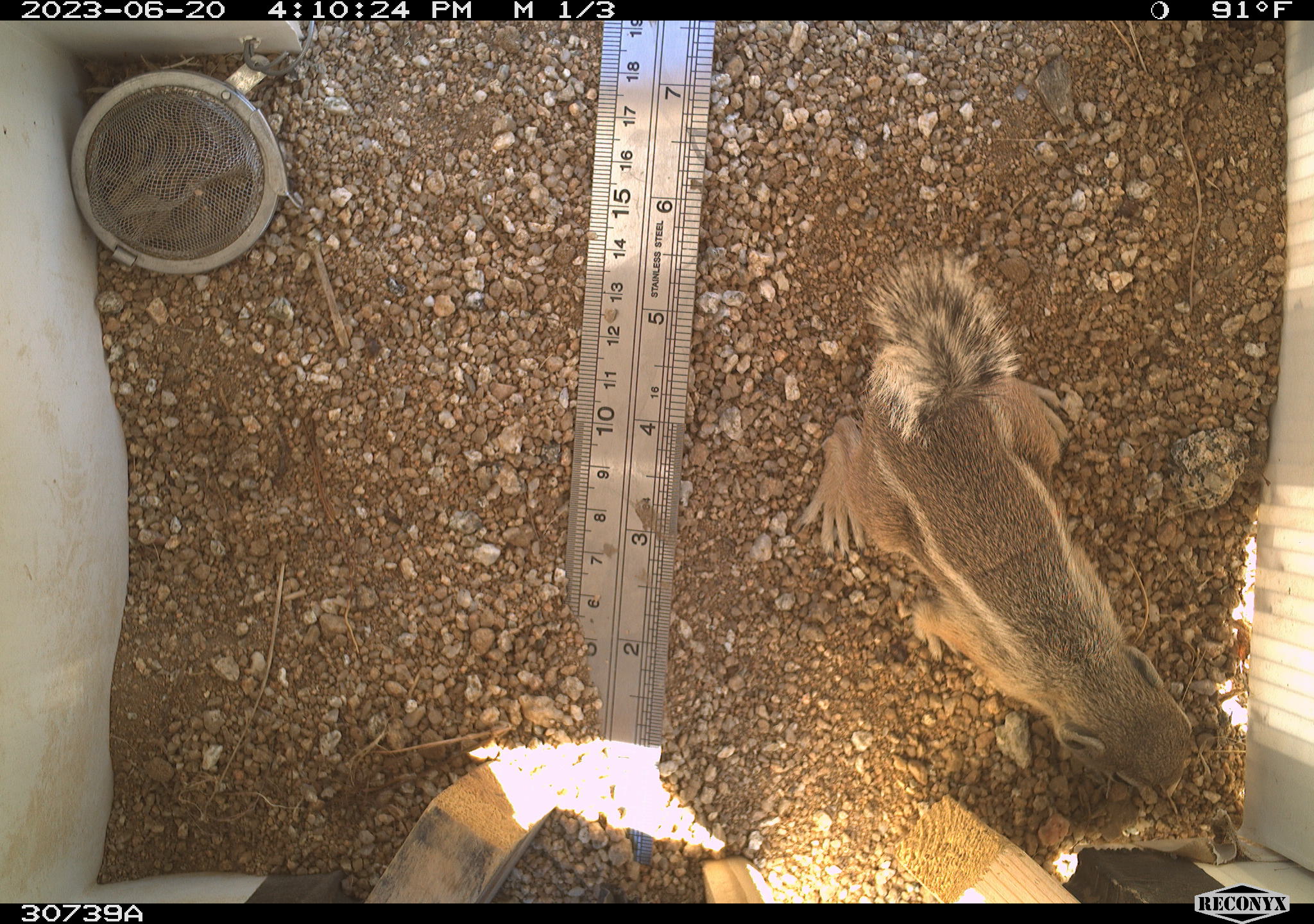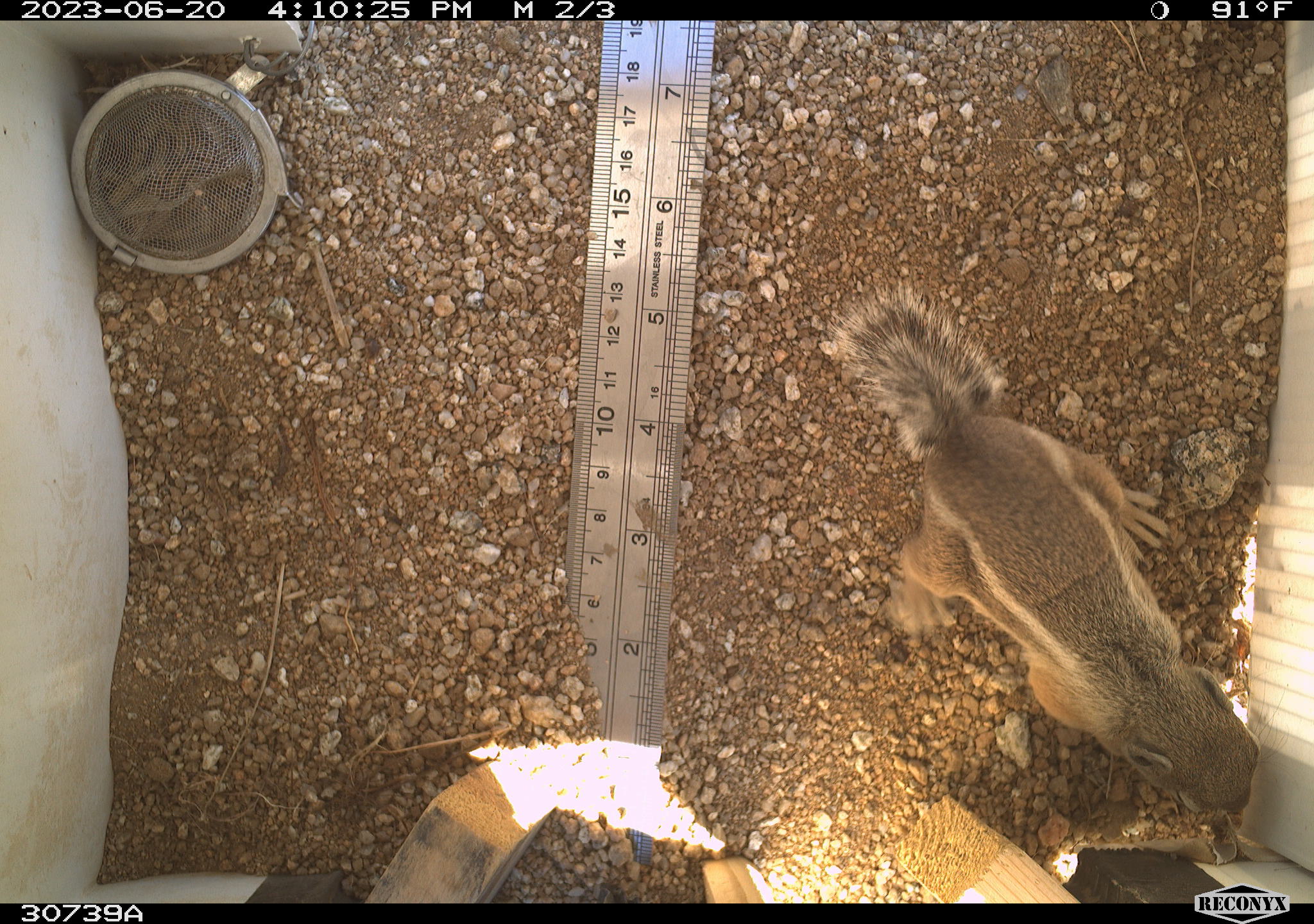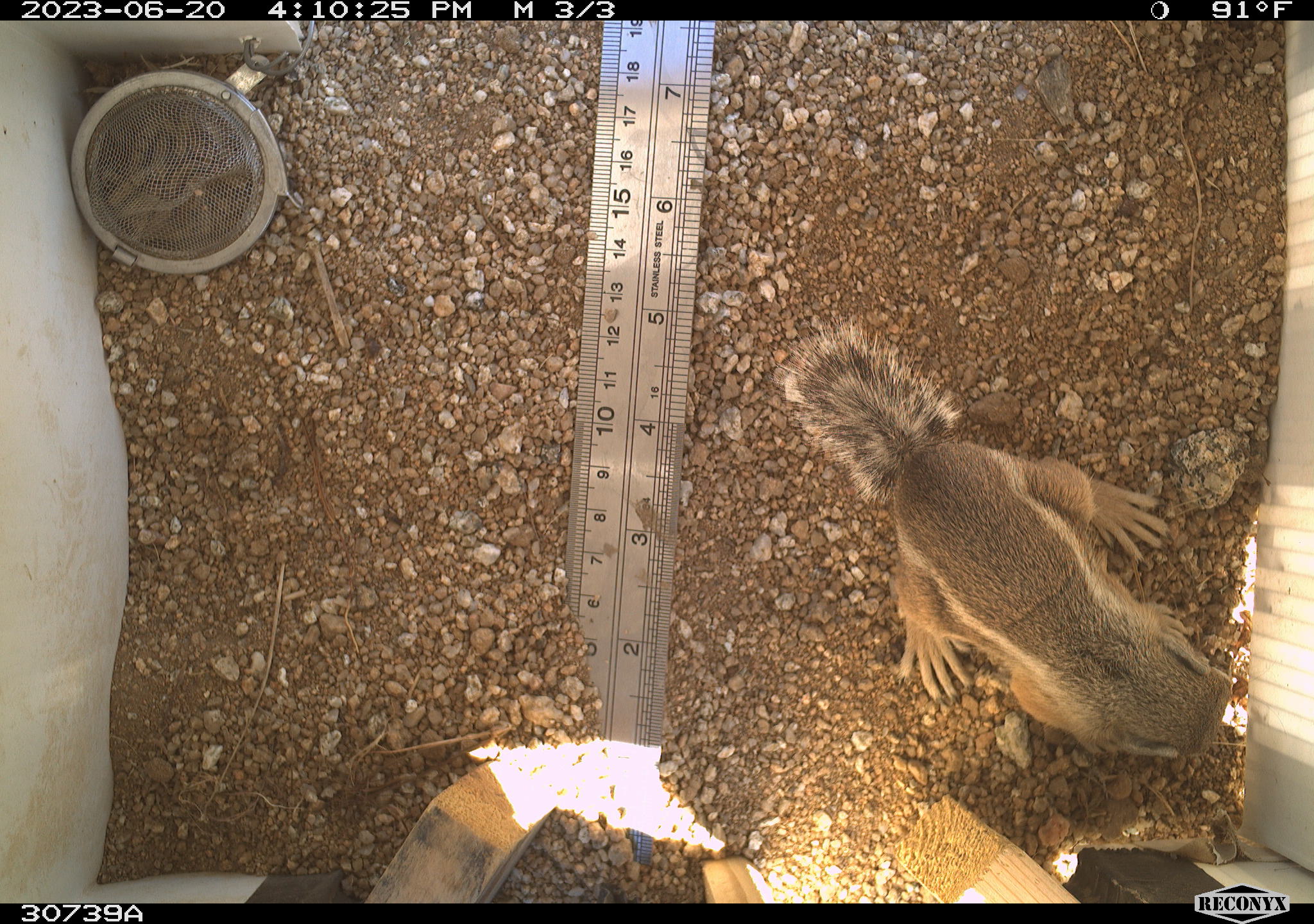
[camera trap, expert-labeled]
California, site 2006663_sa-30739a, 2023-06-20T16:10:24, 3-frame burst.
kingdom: Animalia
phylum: Chordata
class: Mammalia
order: Rodentia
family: Sciuridae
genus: Ammospermophilus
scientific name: Ammospermophilus leucurus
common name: white-tailed antelope squirrel